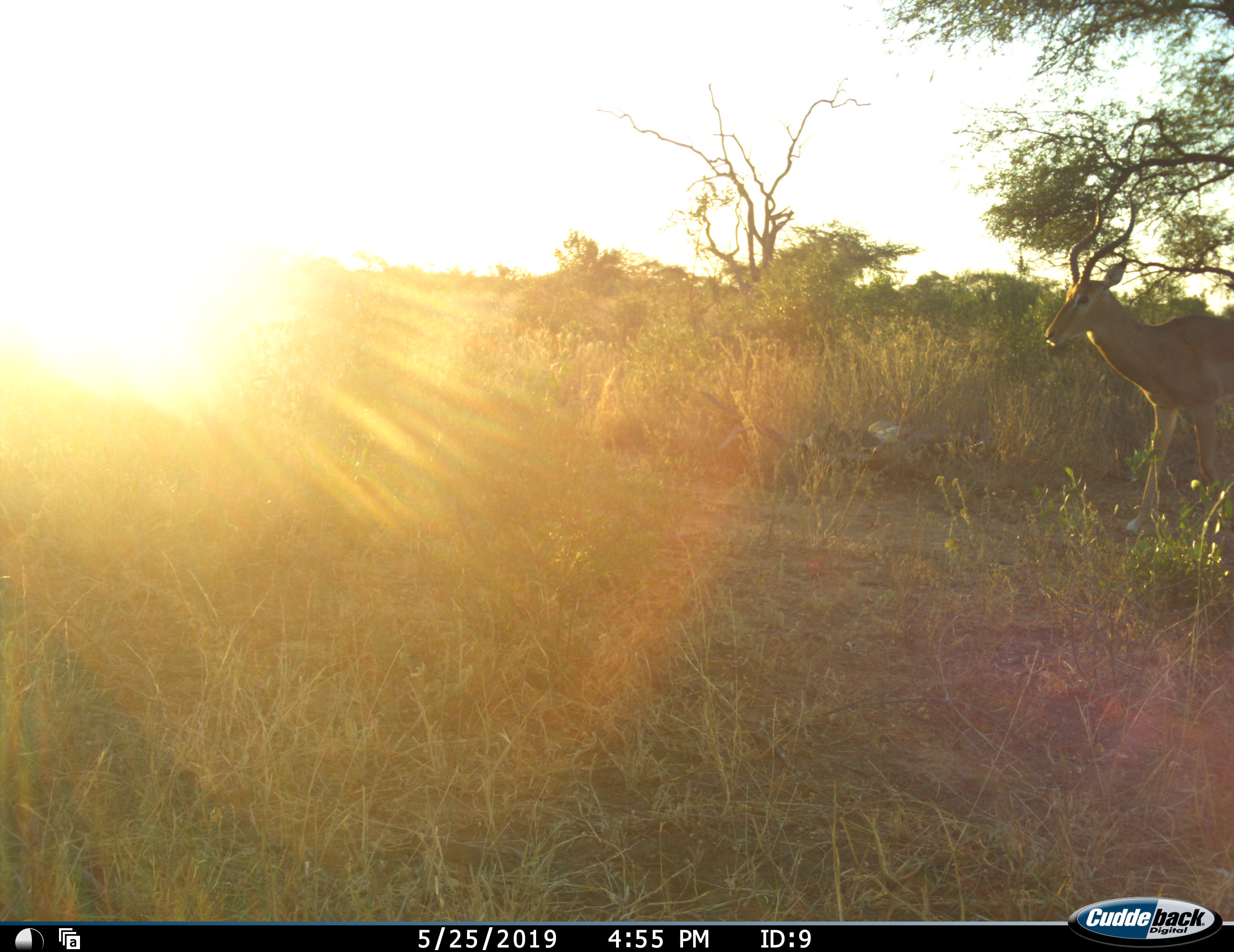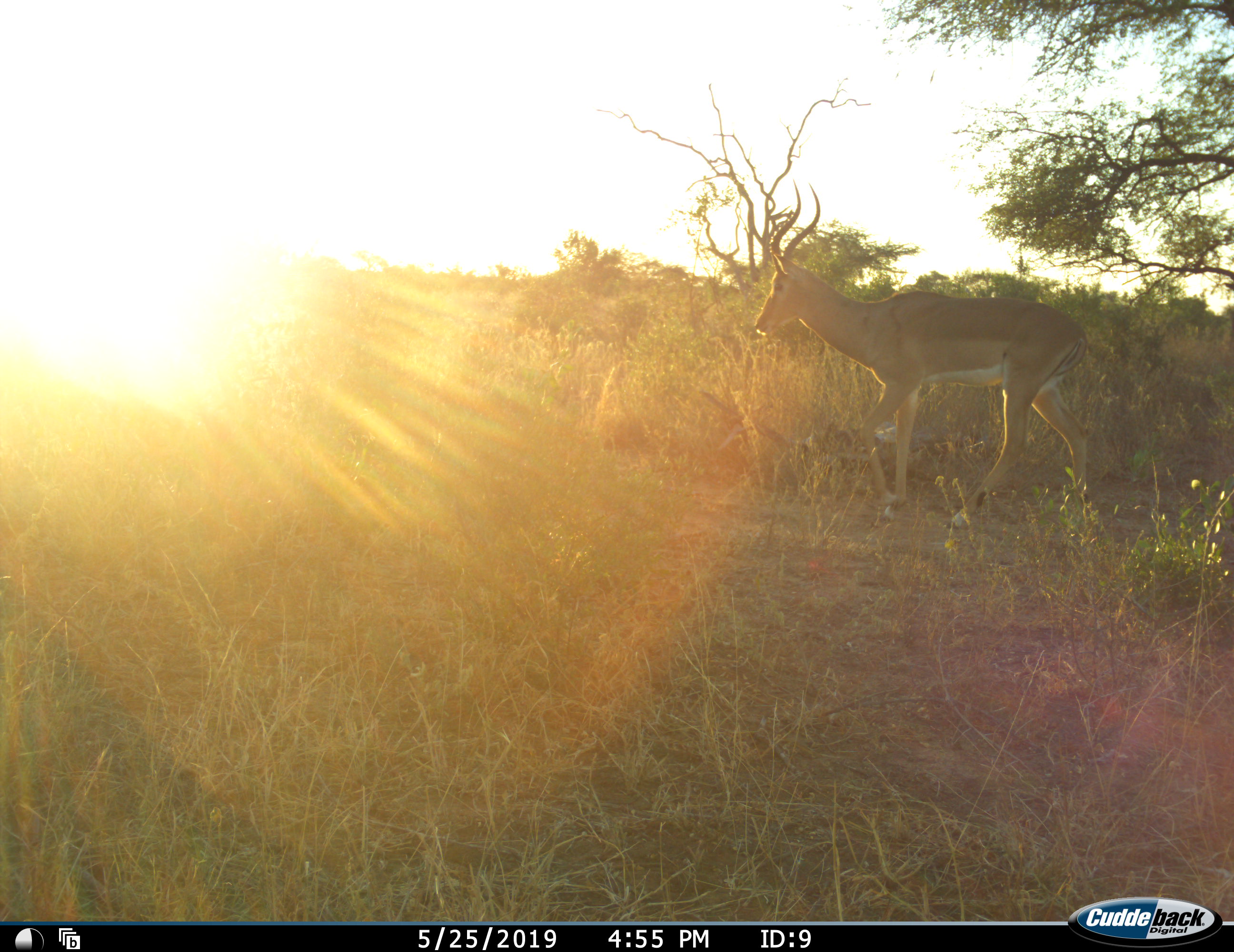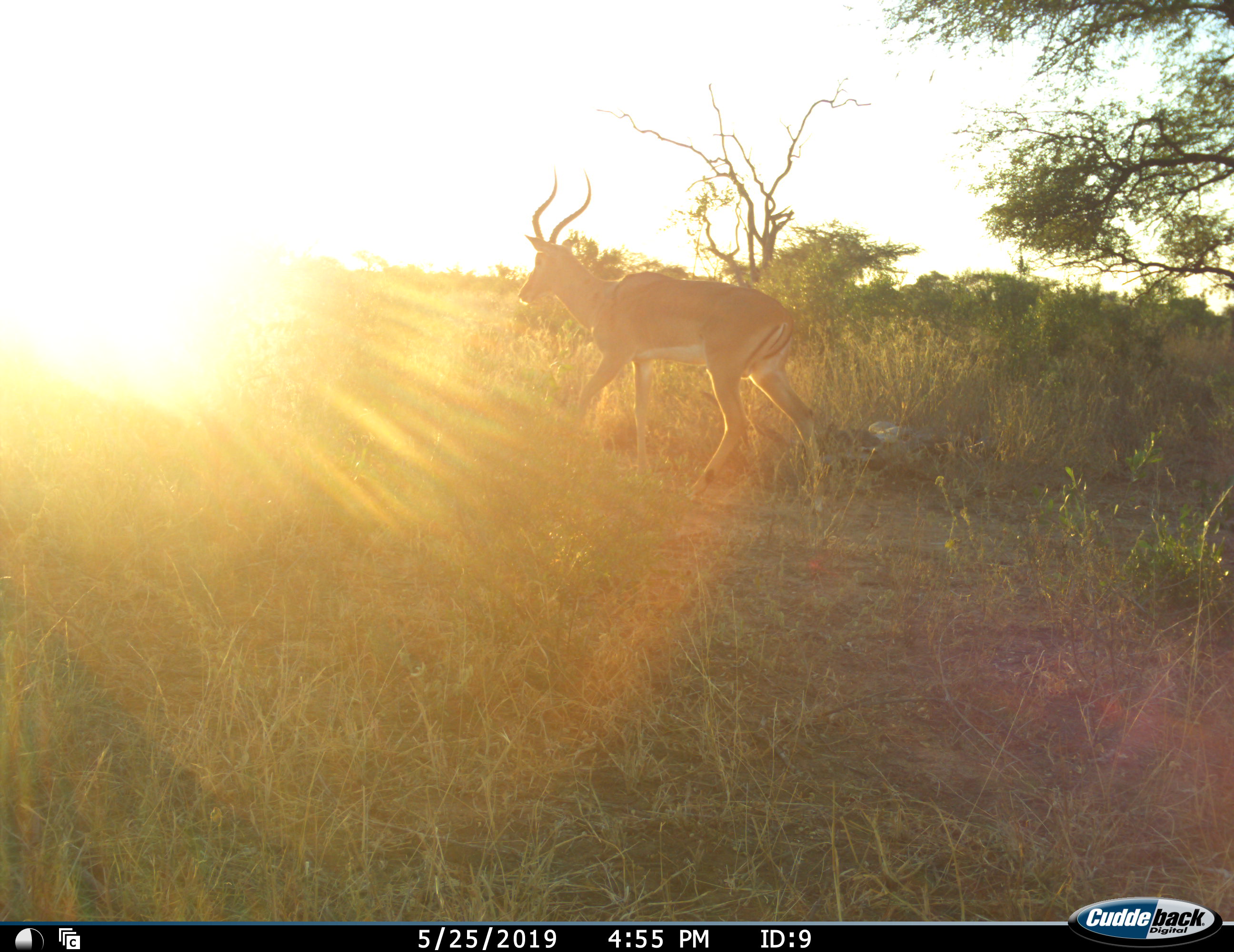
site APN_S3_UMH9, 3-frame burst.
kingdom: Animalia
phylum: Chordata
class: Mammalia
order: Artiodactyla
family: Bovidae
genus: Aepyceros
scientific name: Aepyceros melampus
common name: impala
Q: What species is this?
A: Impala (Aepyceros melampus).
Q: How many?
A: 1.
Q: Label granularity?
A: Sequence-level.